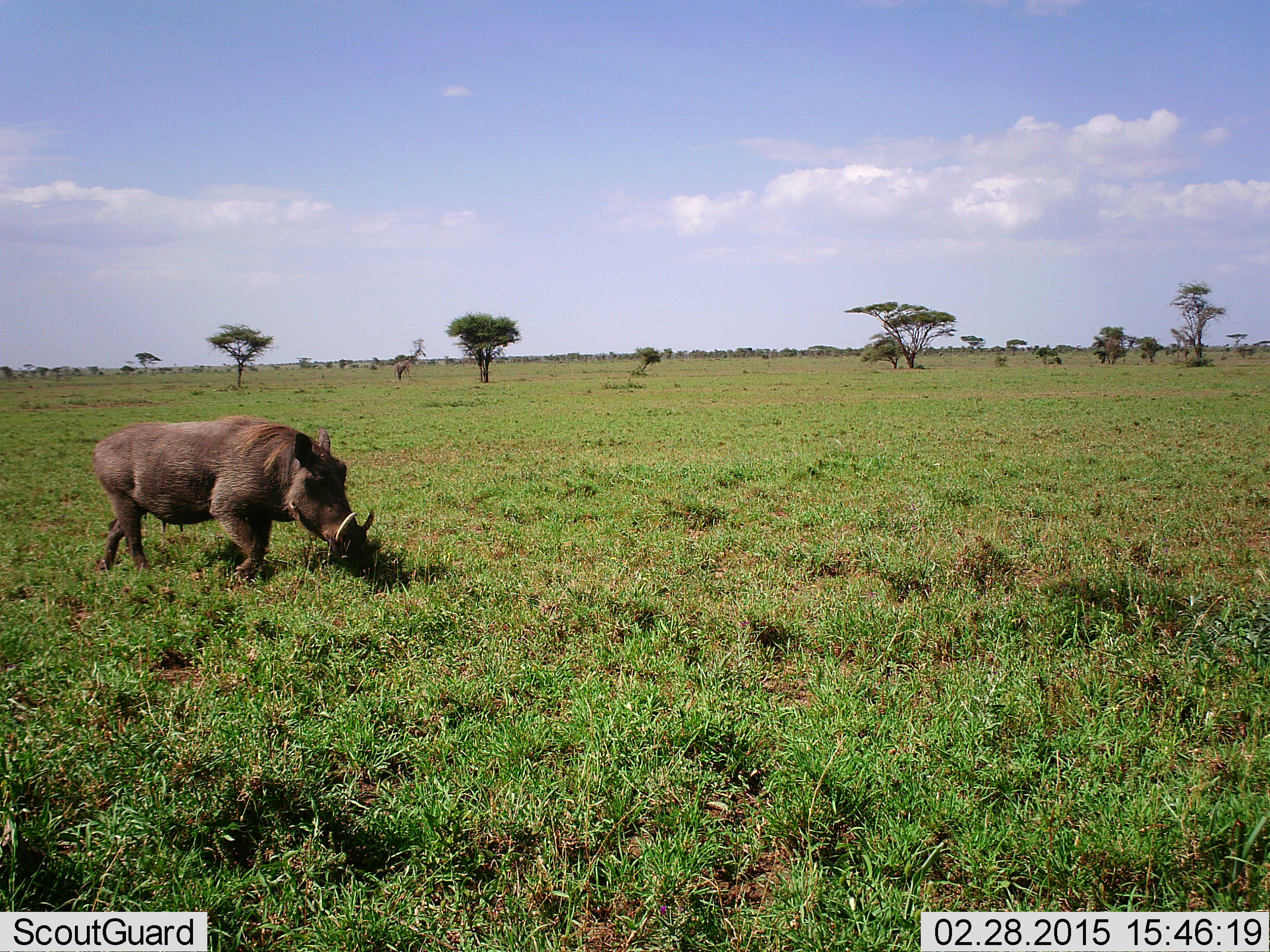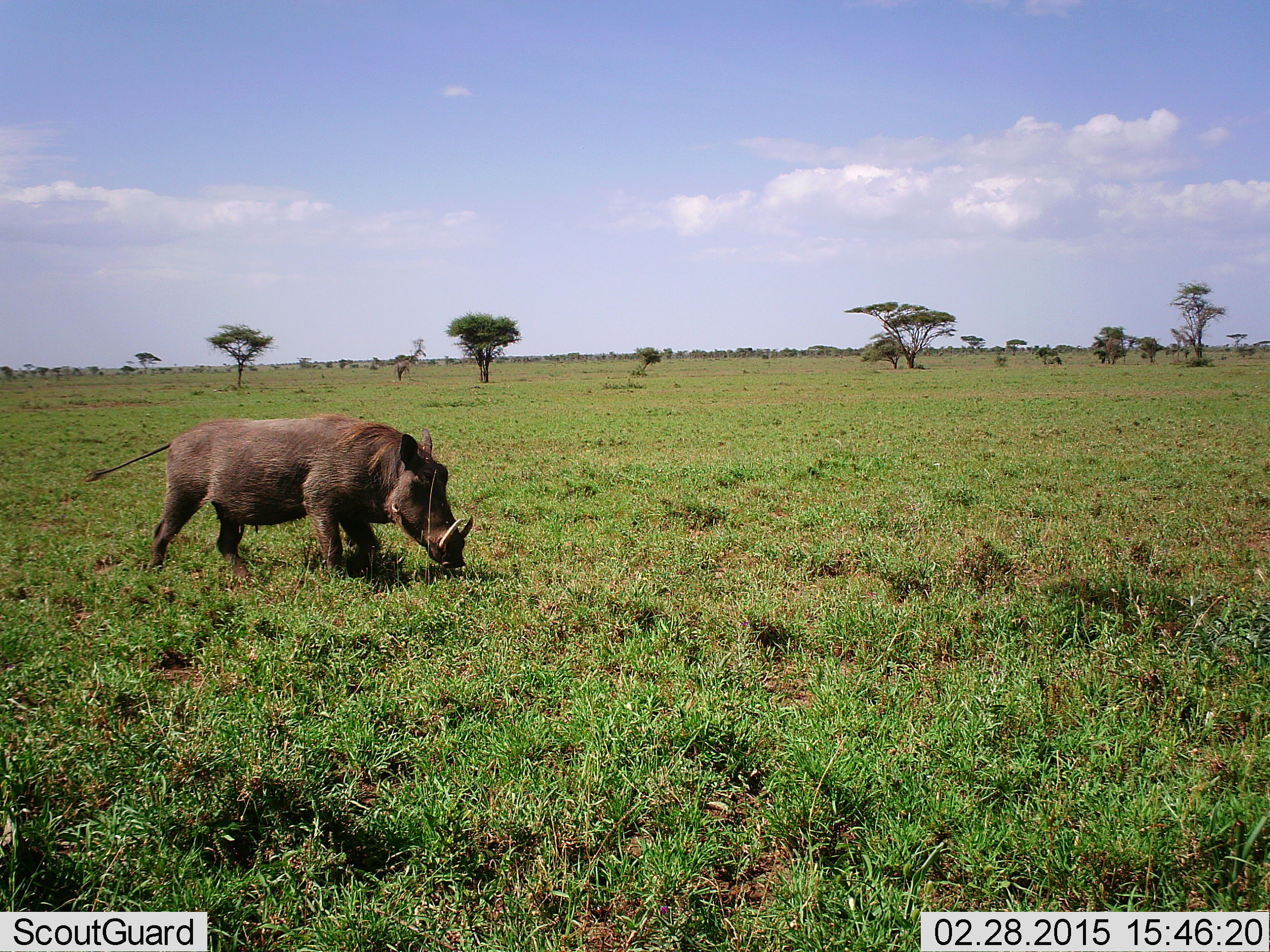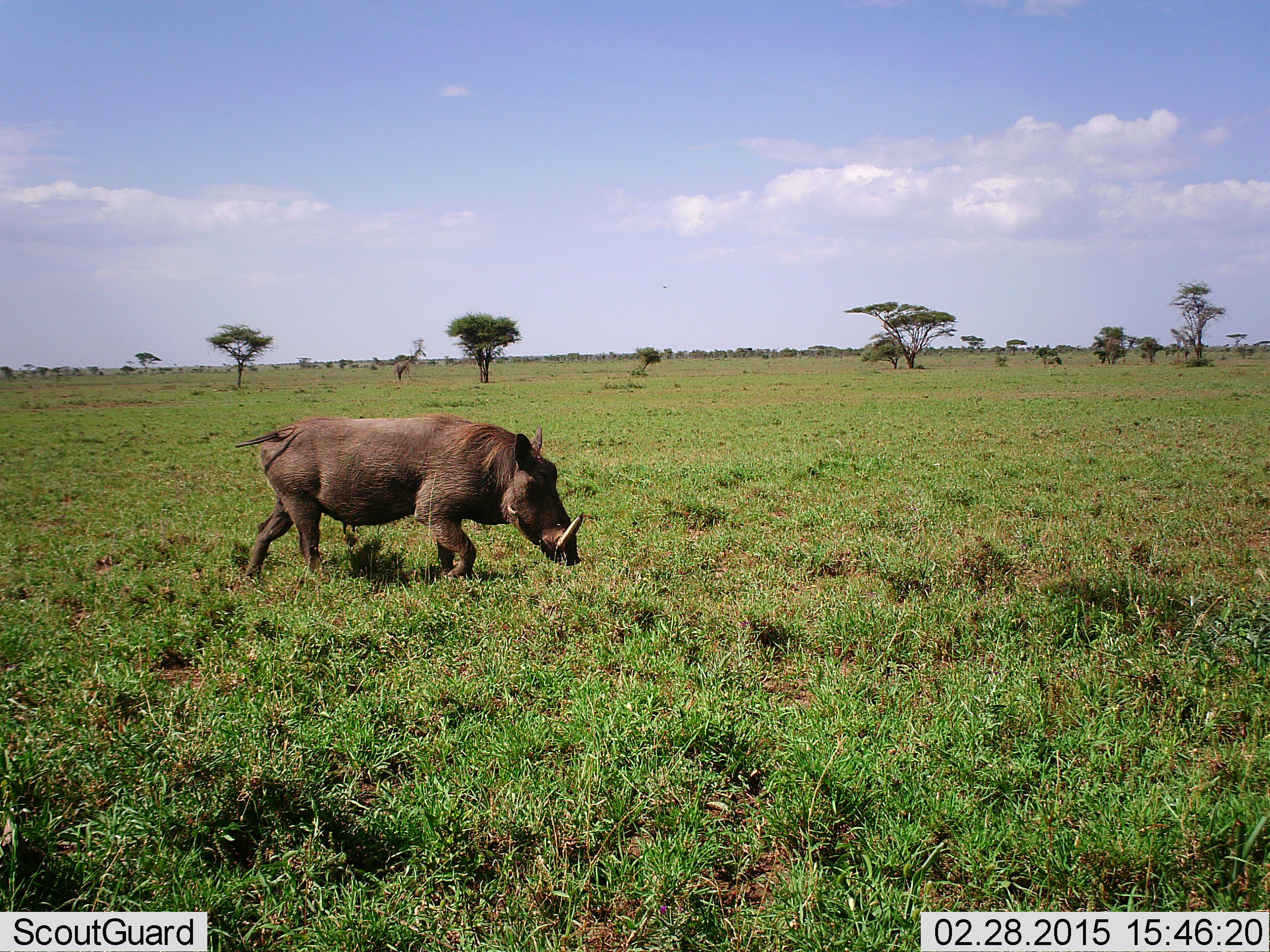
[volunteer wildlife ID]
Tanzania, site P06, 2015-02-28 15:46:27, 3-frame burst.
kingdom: Animalia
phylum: Chordata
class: Mammalia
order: Artiodactyla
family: Suidae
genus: Phacochoerus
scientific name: Phacochoerus africanus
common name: warthog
Warthog (Phacochoerus africanus), count 1. Behavior (volunteer vote fractions): standing 10%, resting 0%, moving 80%, interacting 0%. Young present (vote fraction): 0%. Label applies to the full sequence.